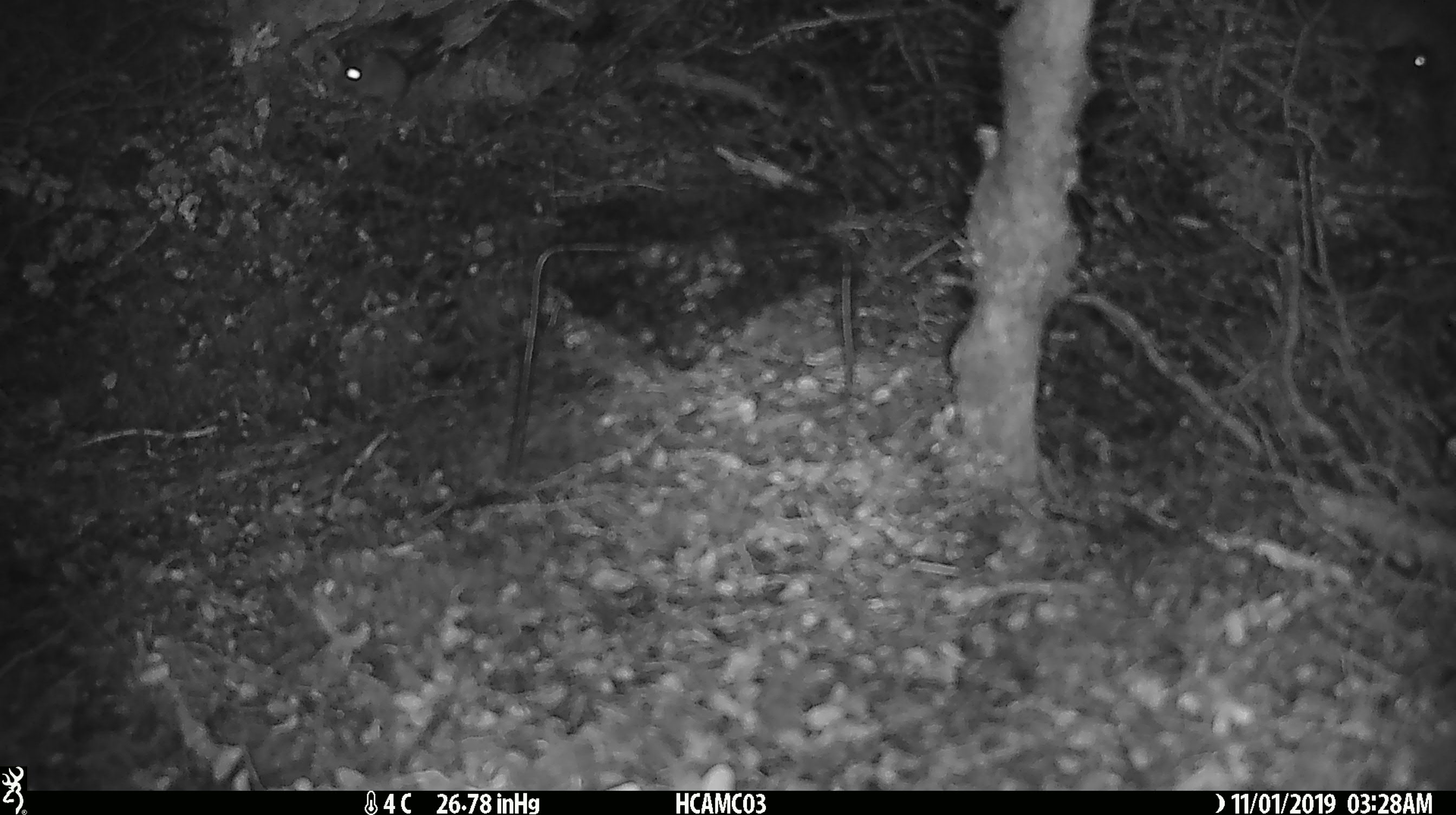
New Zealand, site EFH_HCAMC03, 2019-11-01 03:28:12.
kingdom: Animalia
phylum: Chordata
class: Mammalia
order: Rodentia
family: Muridae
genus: Mus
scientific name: Mus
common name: mouse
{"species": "mouse (Mus)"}